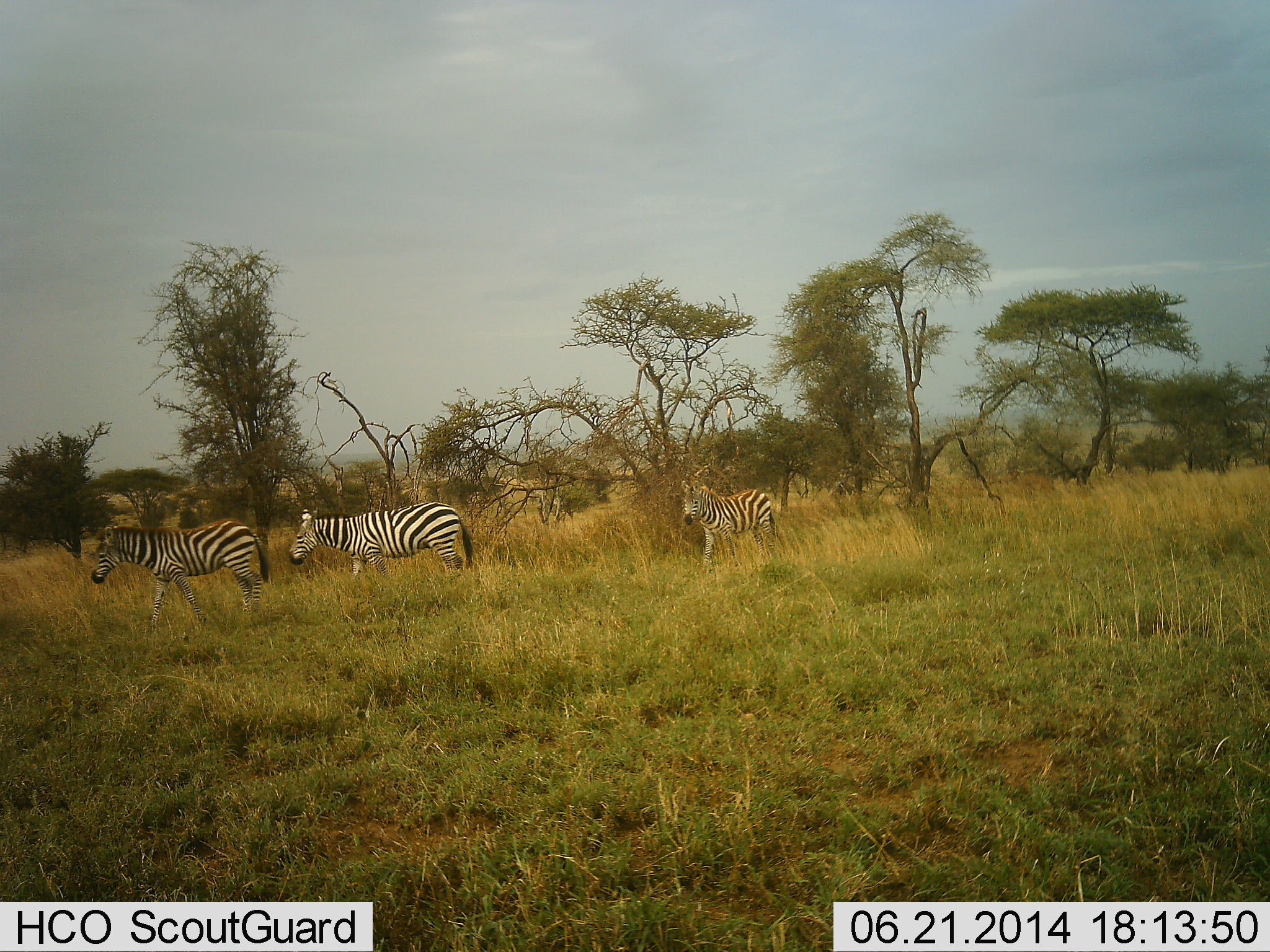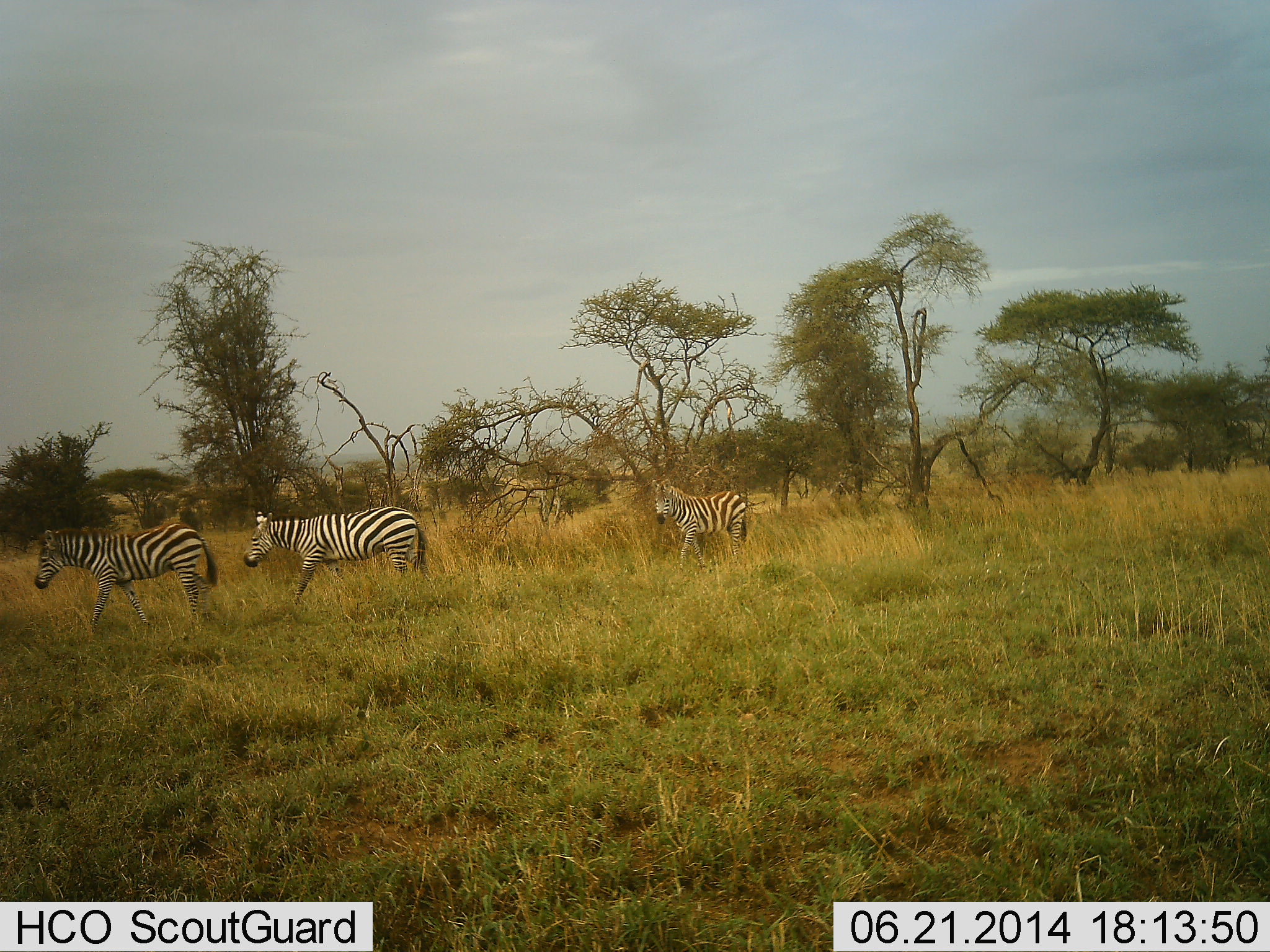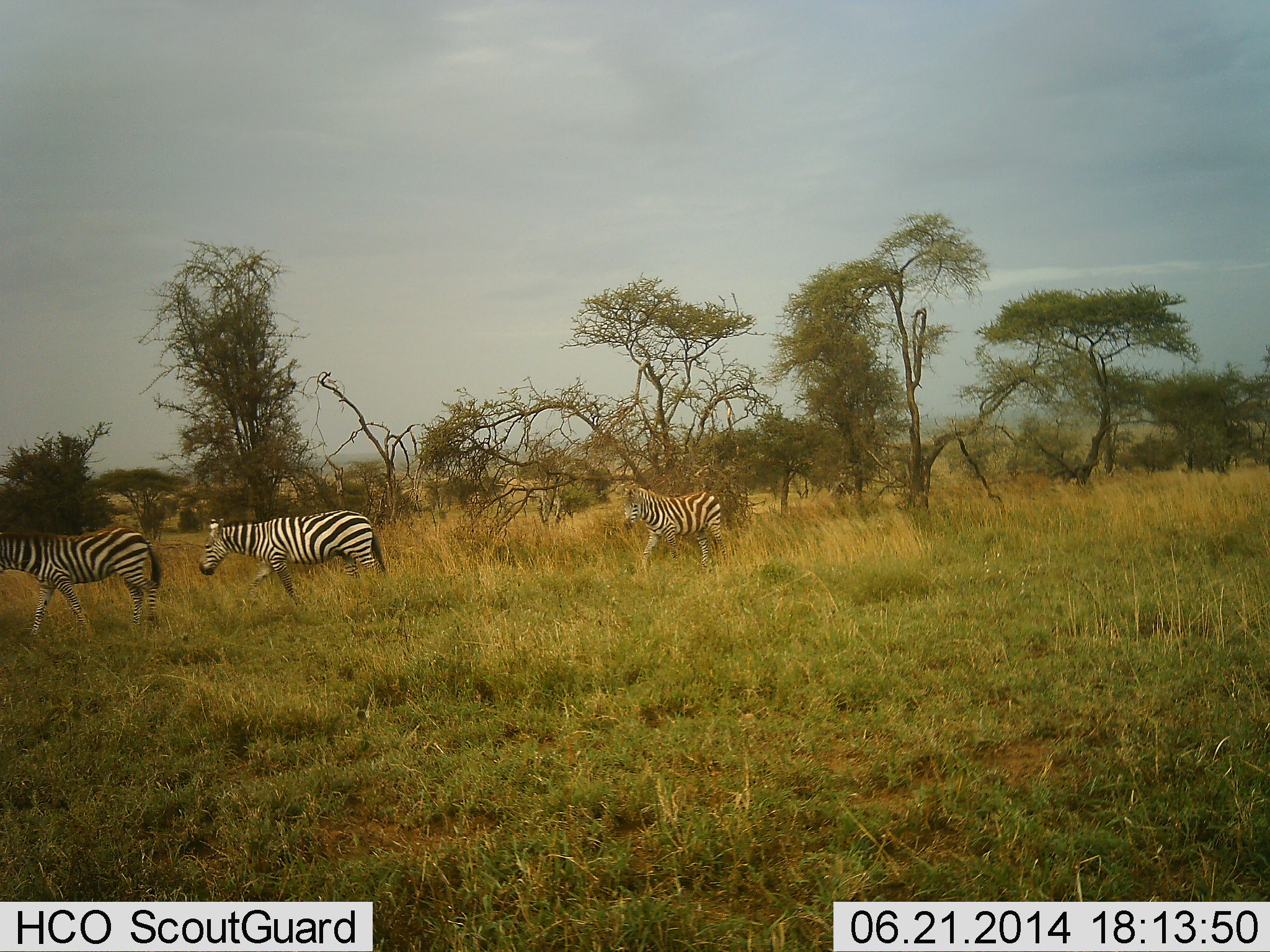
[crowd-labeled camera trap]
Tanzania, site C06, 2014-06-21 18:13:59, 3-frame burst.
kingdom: Animalia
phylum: Chordata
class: Mammalia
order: Perissodactyla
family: Equidae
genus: Equus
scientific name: Equus quagga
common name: plains zebra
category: zebra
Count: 3.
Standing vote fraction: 0%.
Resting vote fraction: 0%.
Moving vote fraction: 100%.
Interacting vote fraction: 0%.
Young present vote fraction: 20%.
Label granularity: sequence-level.